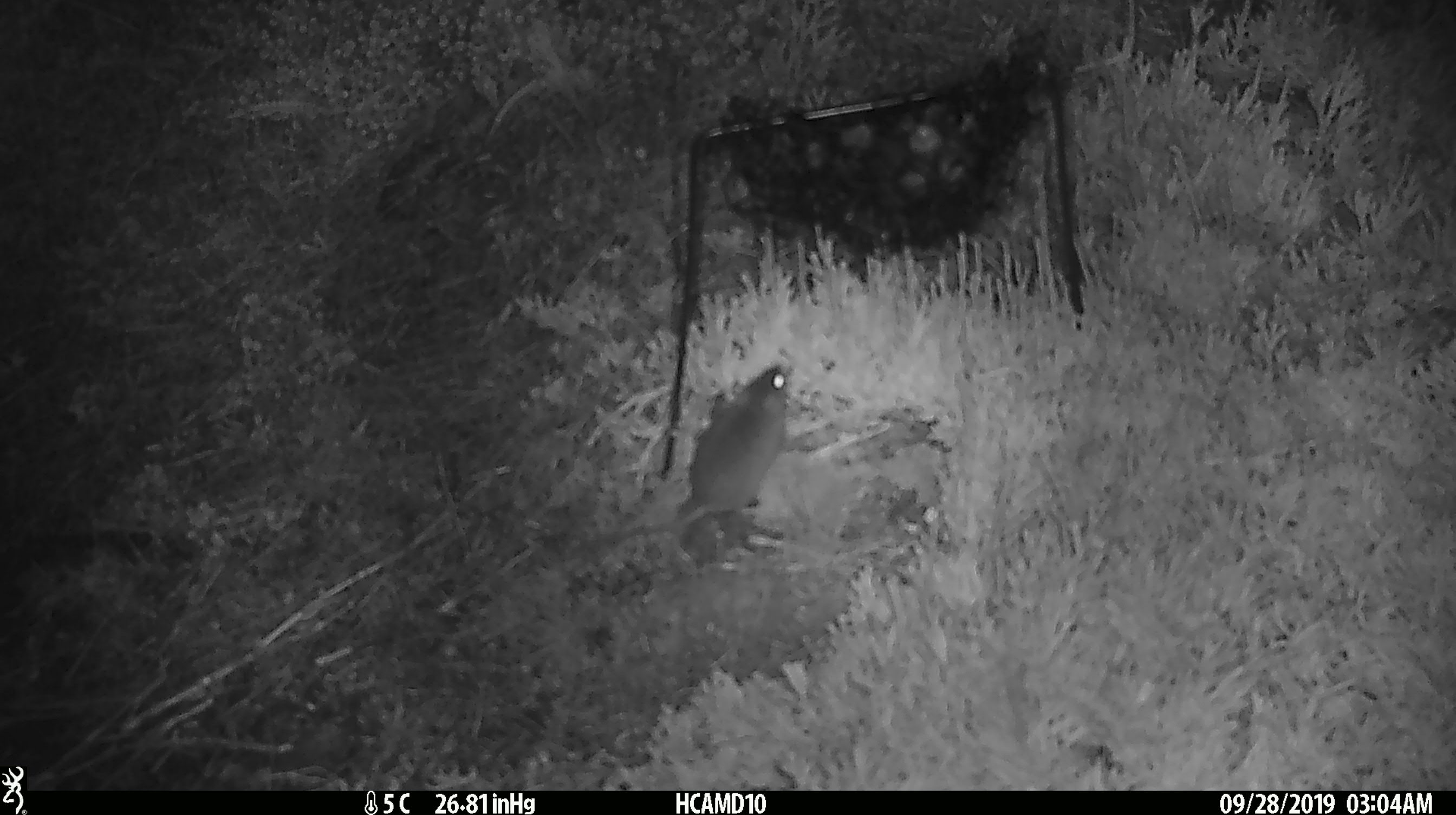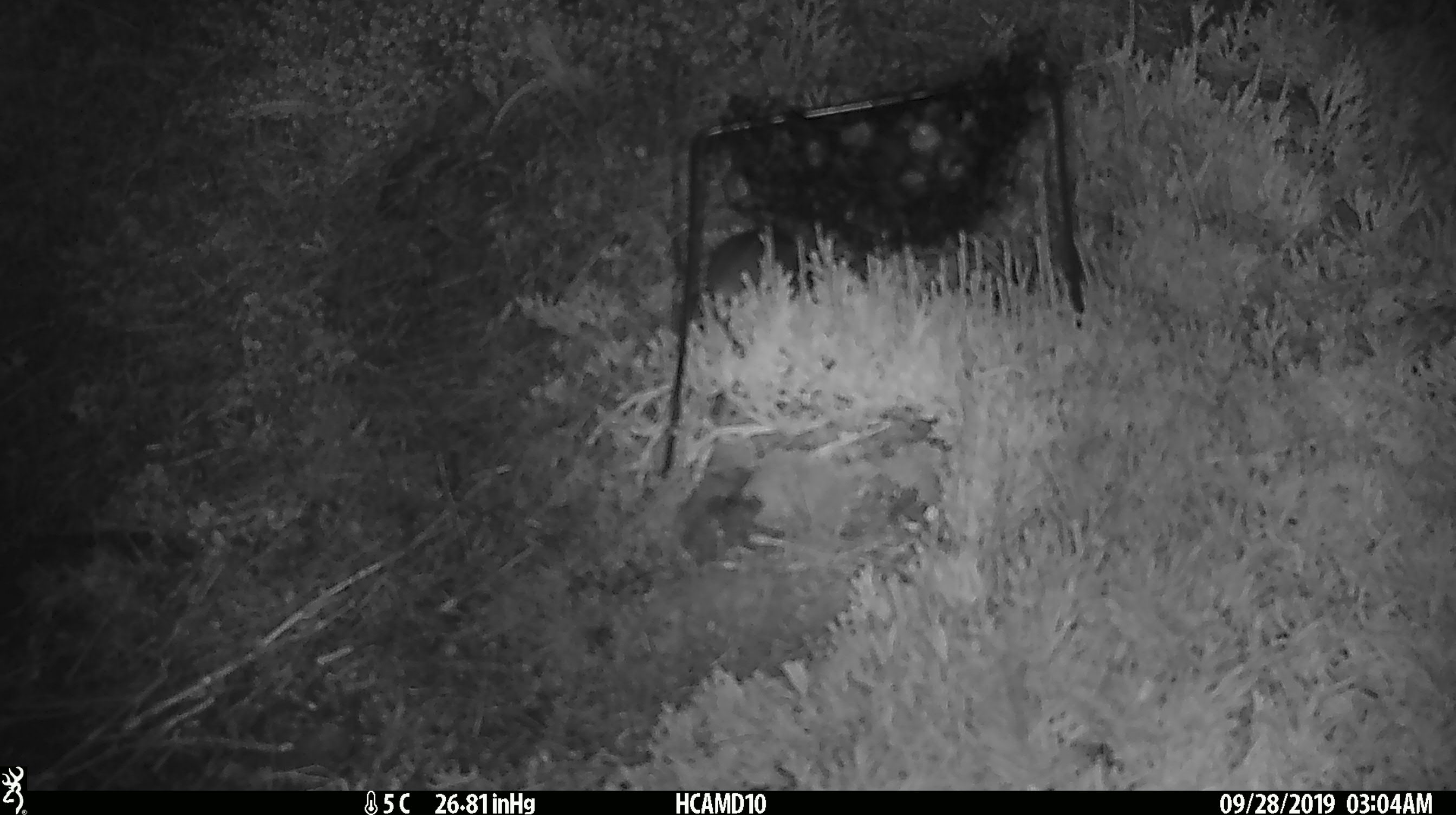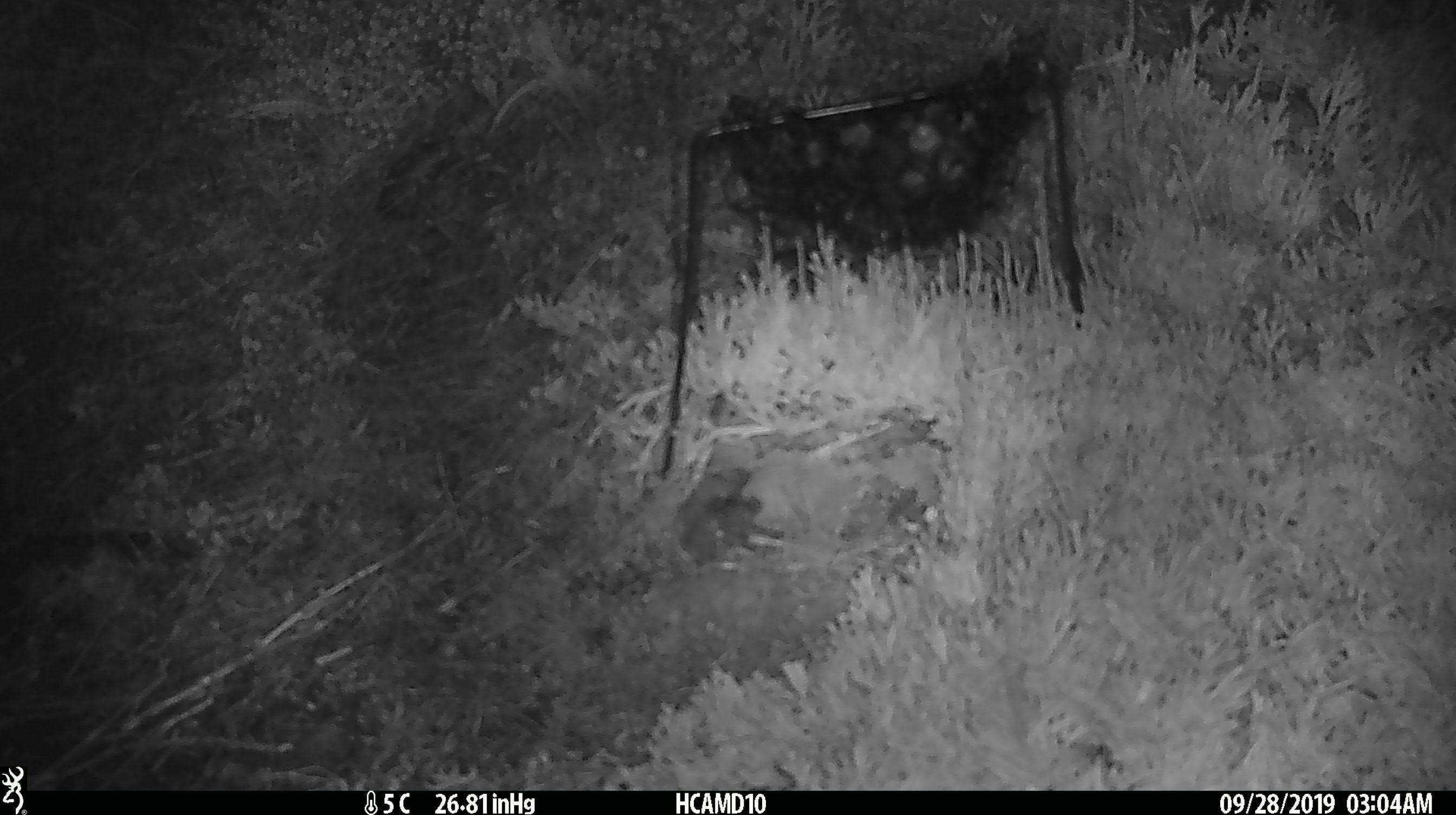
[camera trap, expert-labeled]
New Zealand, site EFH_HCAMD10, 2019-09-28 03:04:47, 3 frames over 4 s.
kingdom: Animalia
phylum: Chordata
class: Mammalia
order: Rodentia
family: Muridae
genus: Mus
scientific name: Mus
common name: mouse